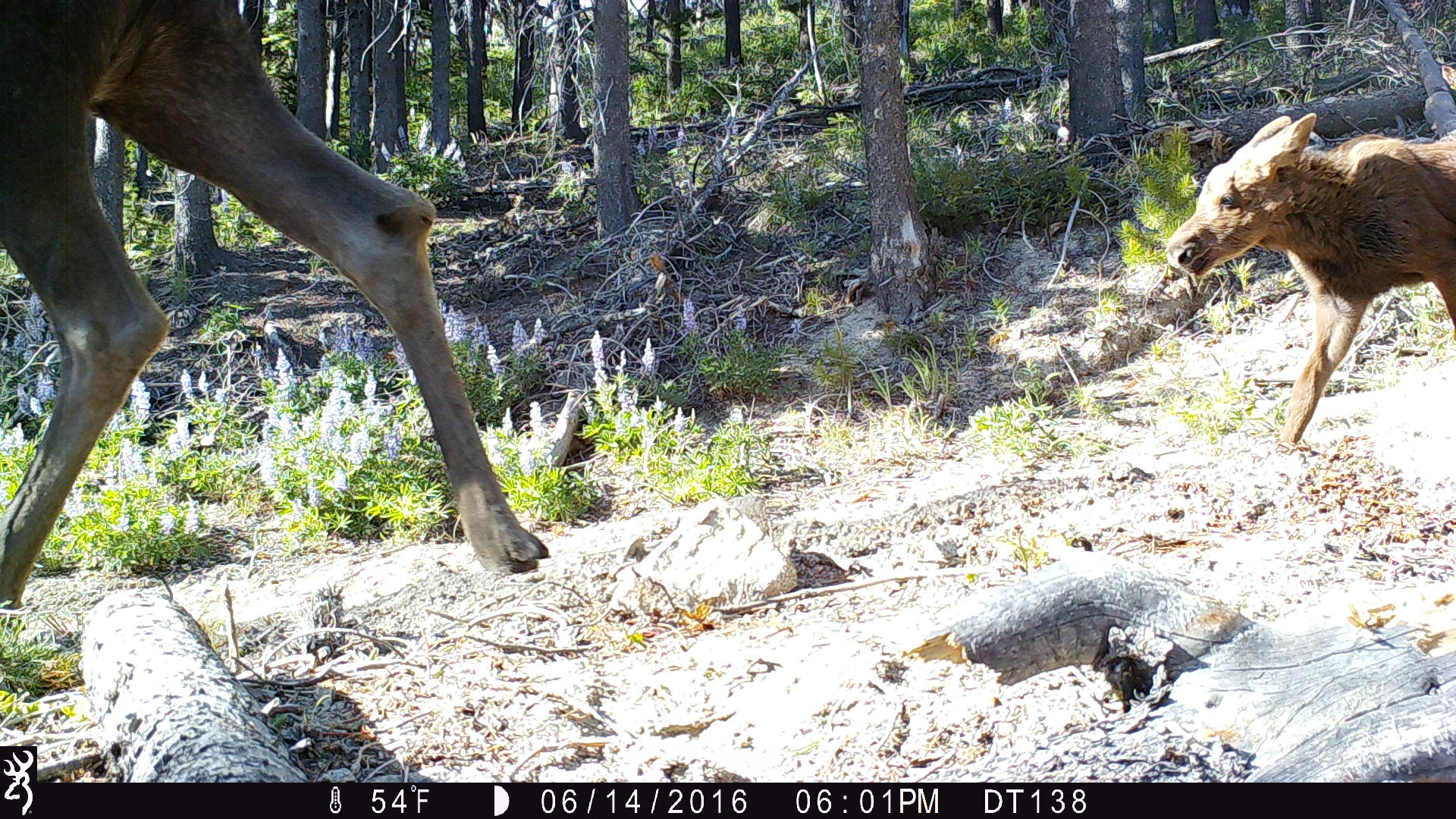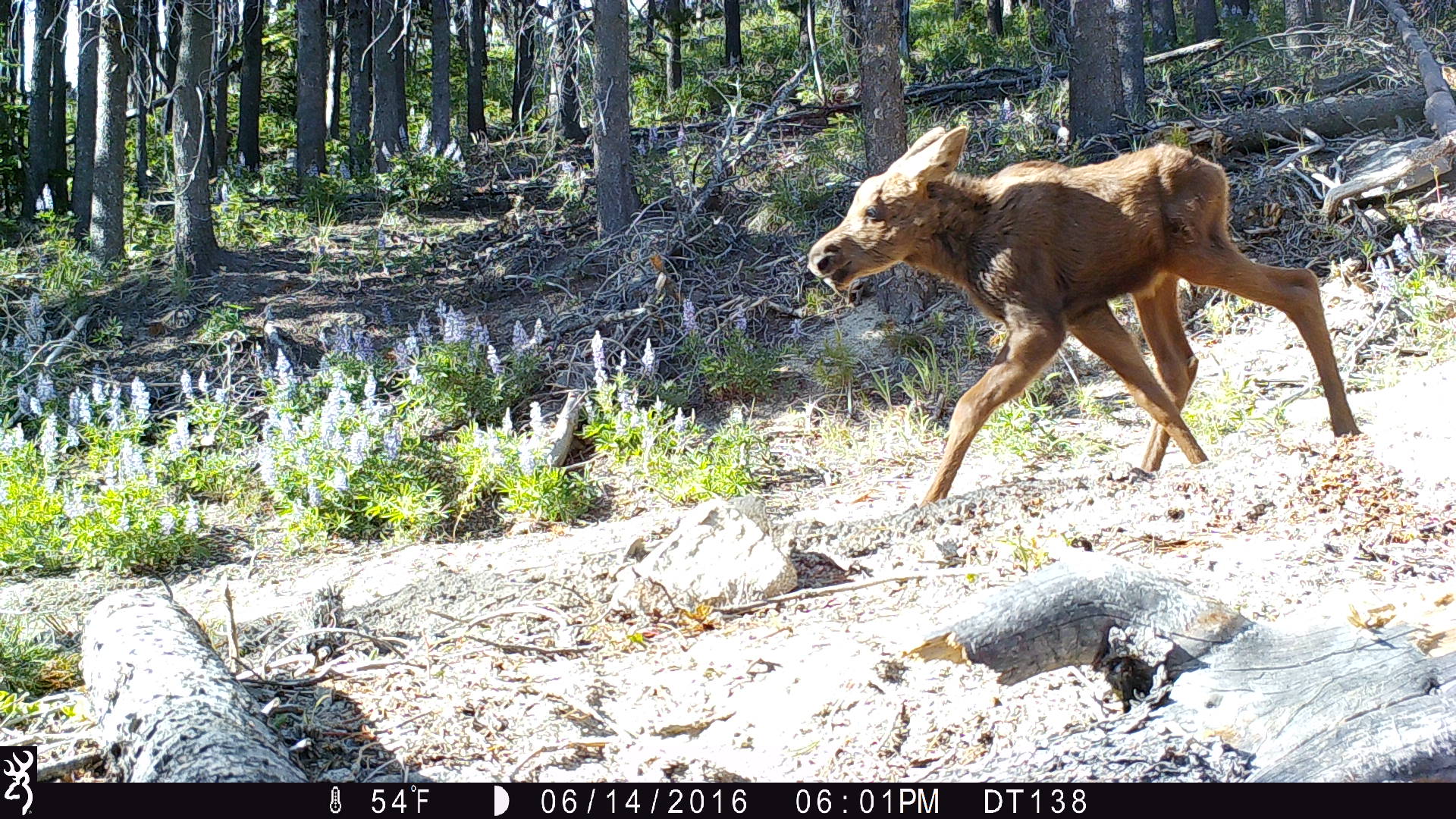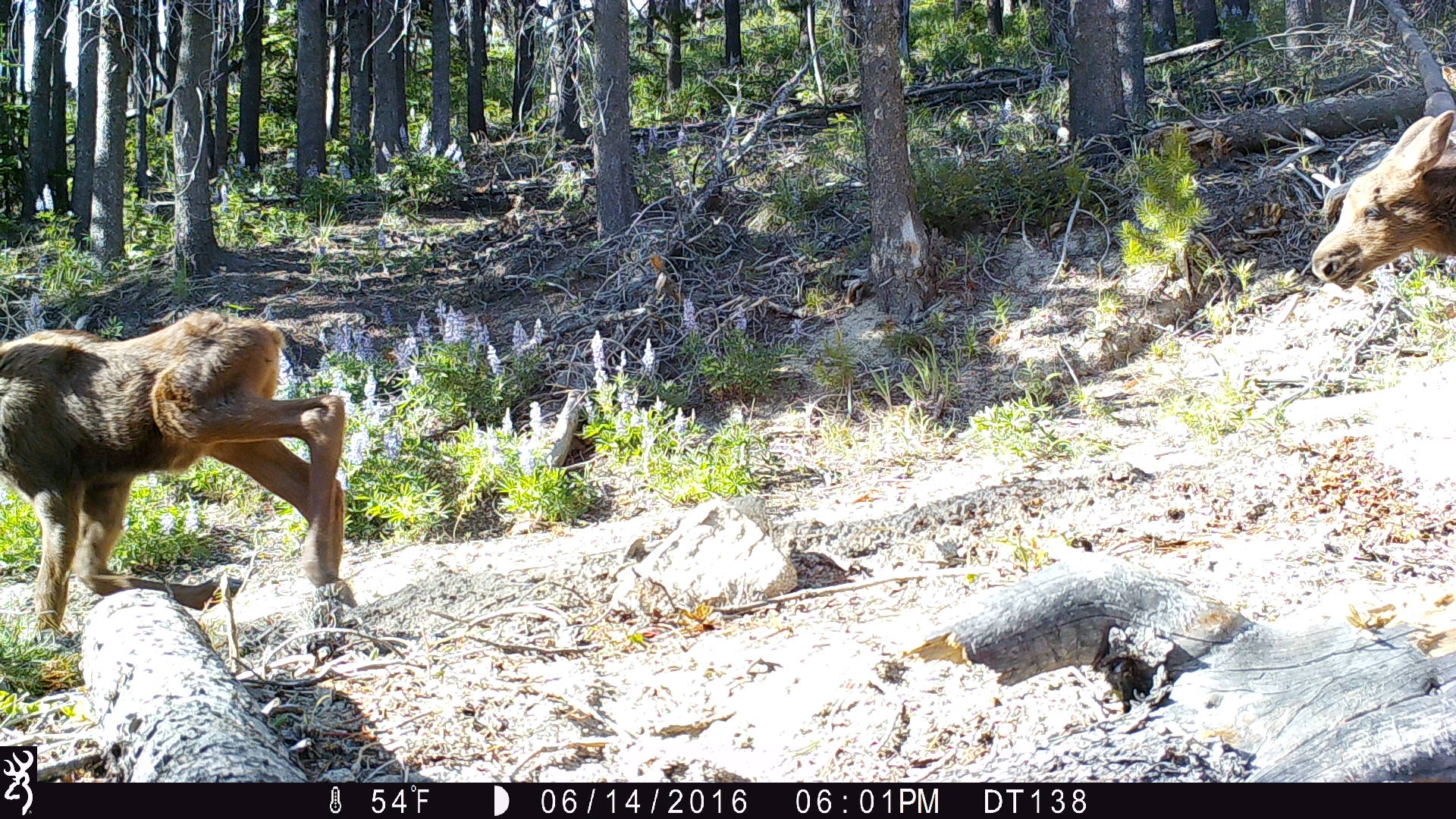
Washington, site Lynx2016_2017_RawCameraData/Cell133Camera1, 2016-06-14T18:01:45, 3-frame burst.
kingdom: Animalia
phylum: Chordata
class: Mammalia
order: Artiodactyla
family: Cervidae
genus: Alces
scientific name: Alces alces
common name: moose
Alces alces (moose). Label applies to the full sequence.